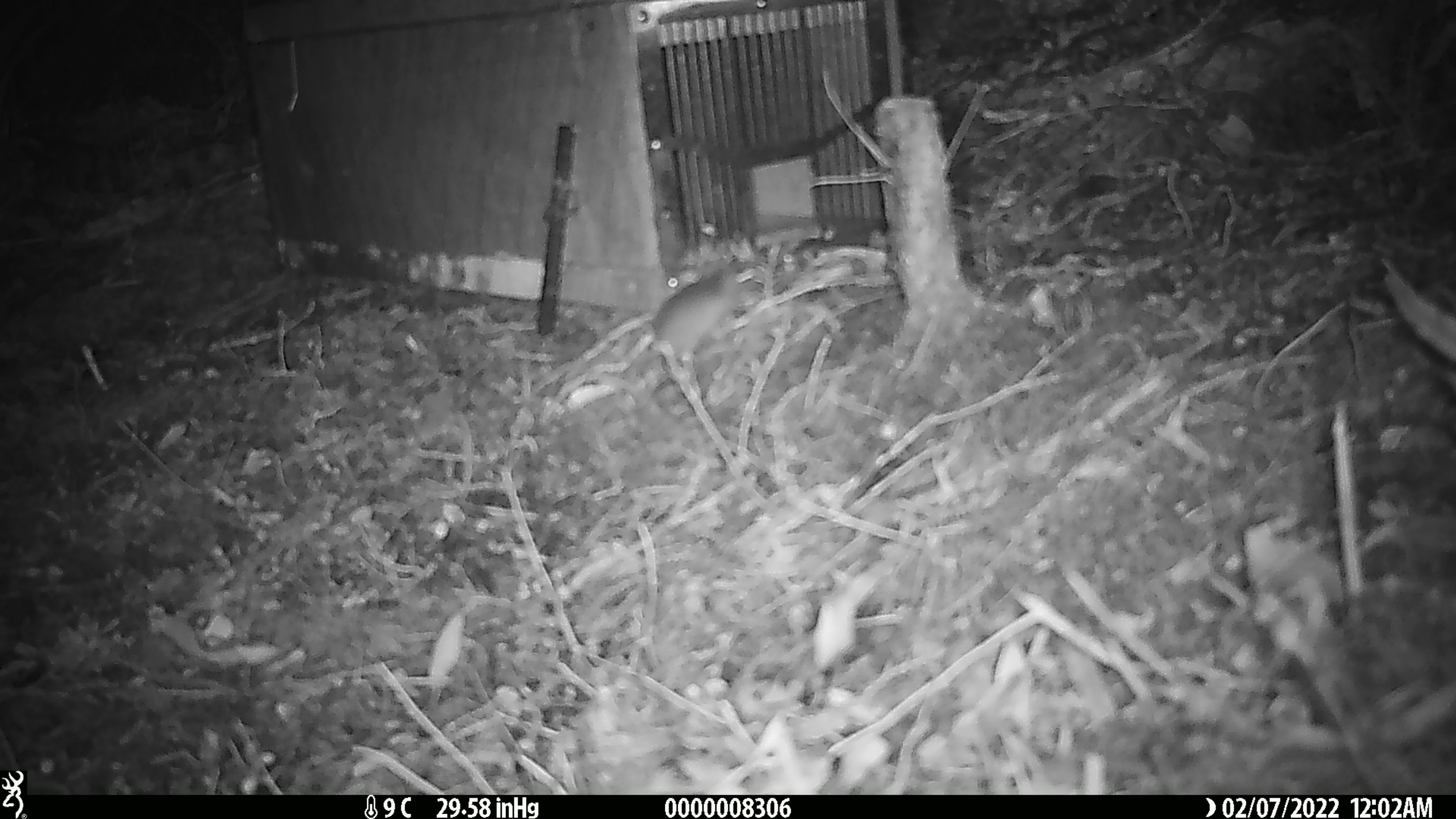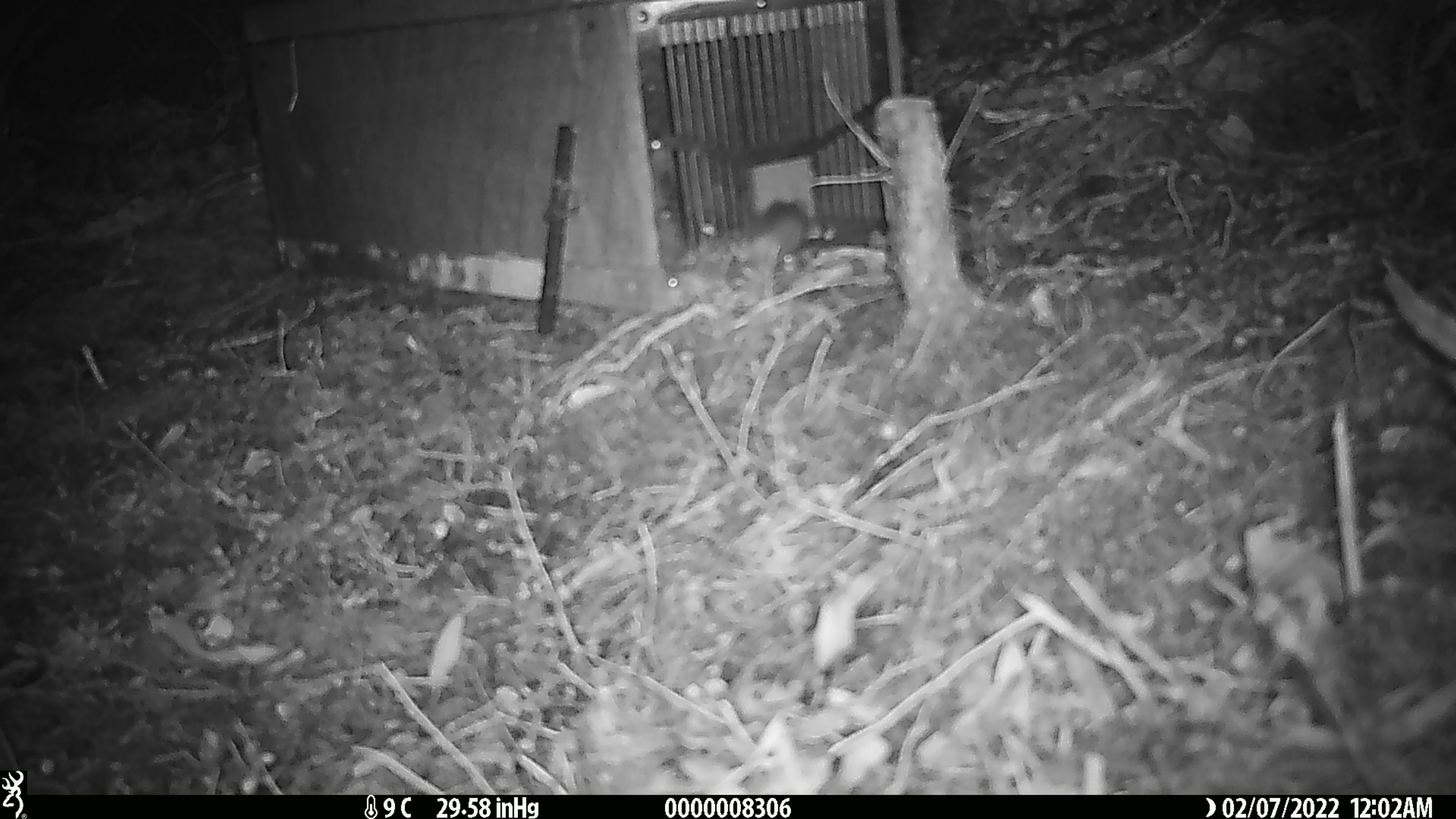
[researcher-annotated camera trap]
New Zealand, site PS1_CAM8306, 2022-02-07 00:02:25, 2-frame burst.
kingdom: Animalia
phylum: Chordata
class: Mammalia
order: Rodentia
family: Muridae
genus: Mus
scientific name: Mus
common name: mouse